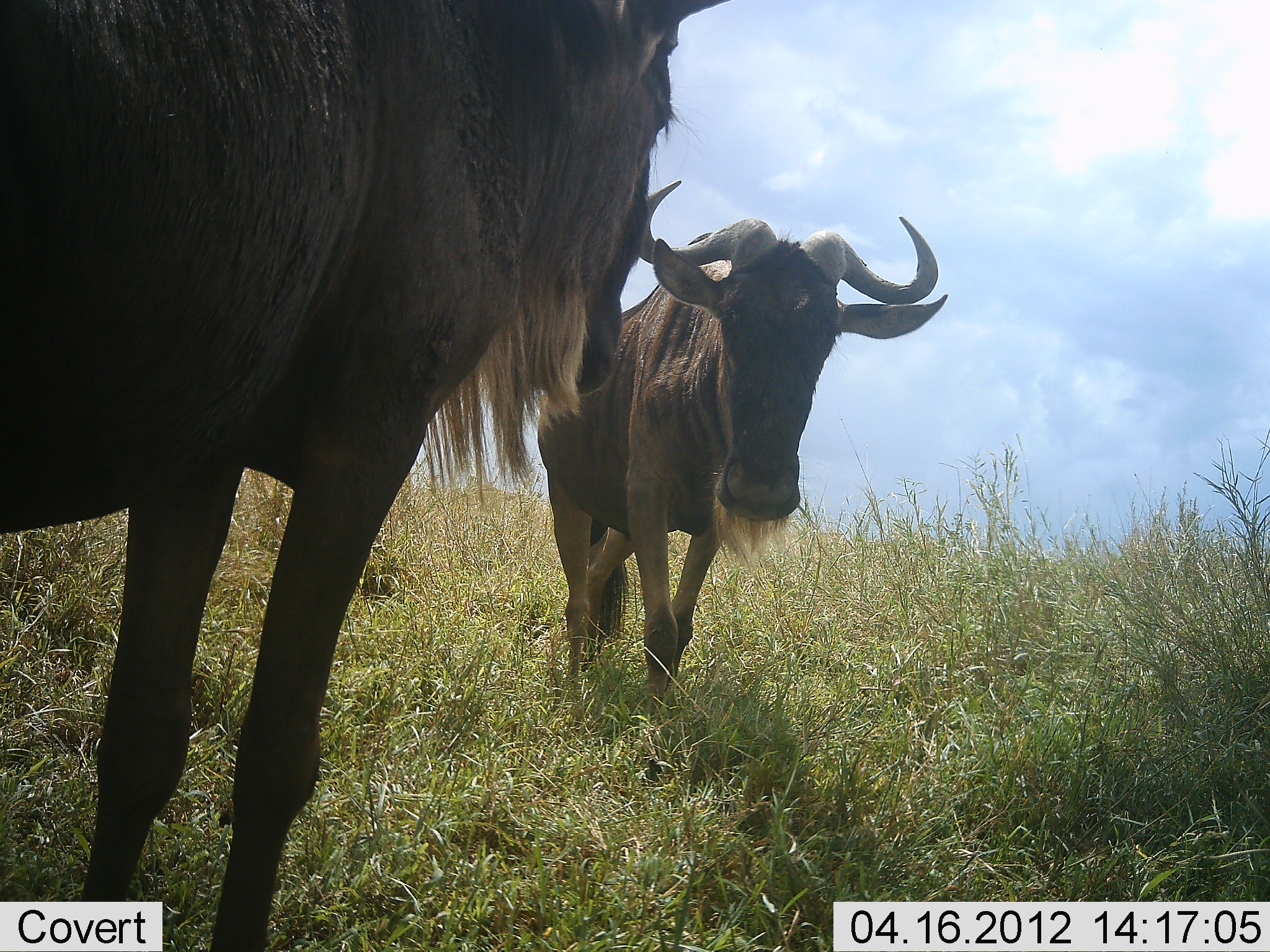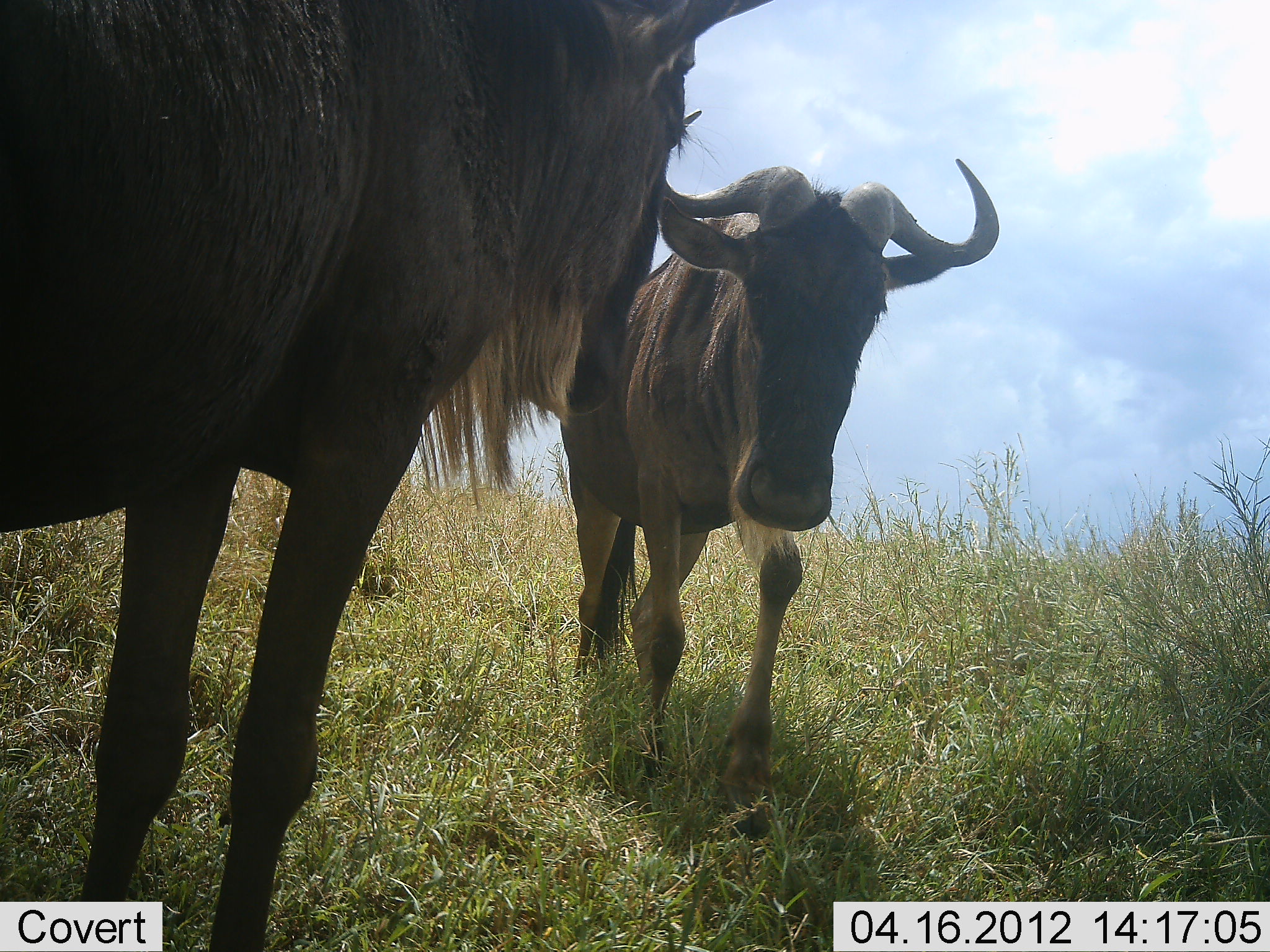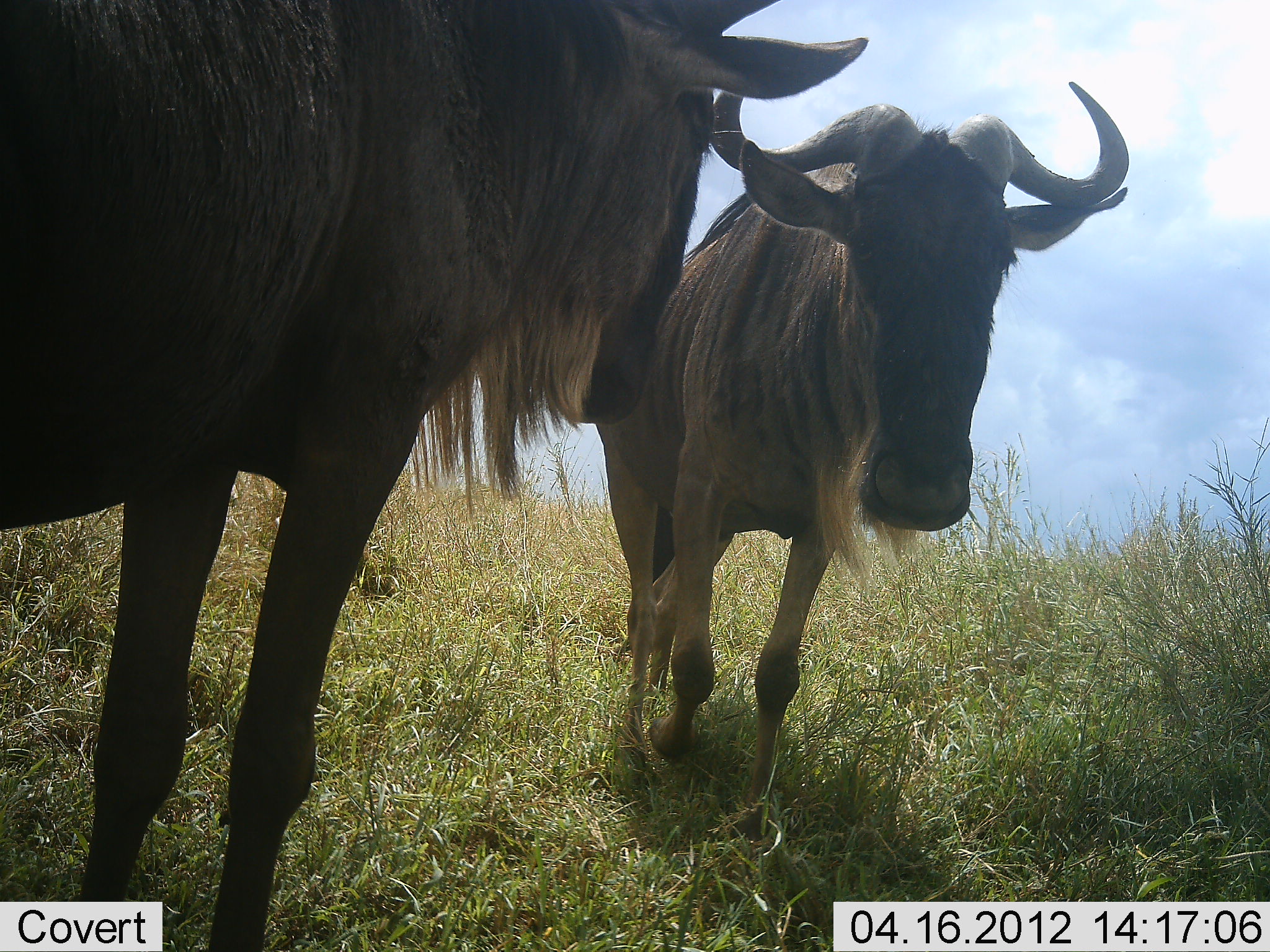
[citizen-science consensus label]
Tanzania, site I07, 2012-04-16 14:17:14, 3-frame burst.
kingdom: Animalia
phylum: Chordata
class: Mammalia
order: Artiodactyla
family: Bovidae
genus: Connochaetes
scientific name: Connochaetes taurinus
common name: blue wildebeest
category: wildebeest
Wildebeest (blue wildebeest) (Connochaetes taurinus), count 2. Behavior (volunteer vote fractions): standing 77%, resting 0%, moving 81%, interacting 15%. Young present (vote fraction): 8%. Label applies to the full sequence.